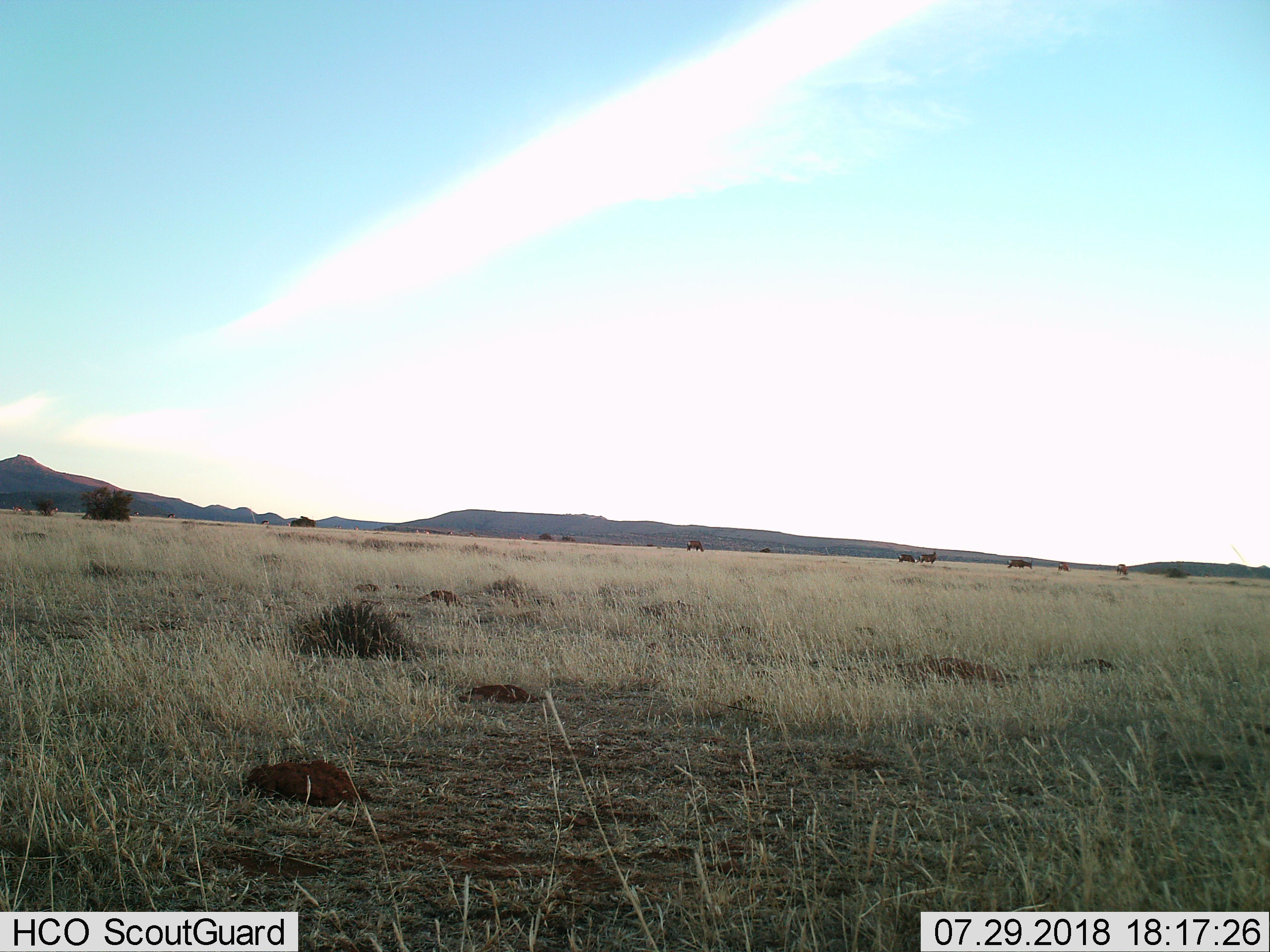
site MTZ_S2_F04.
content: unidentified animal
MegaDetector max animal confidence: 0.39